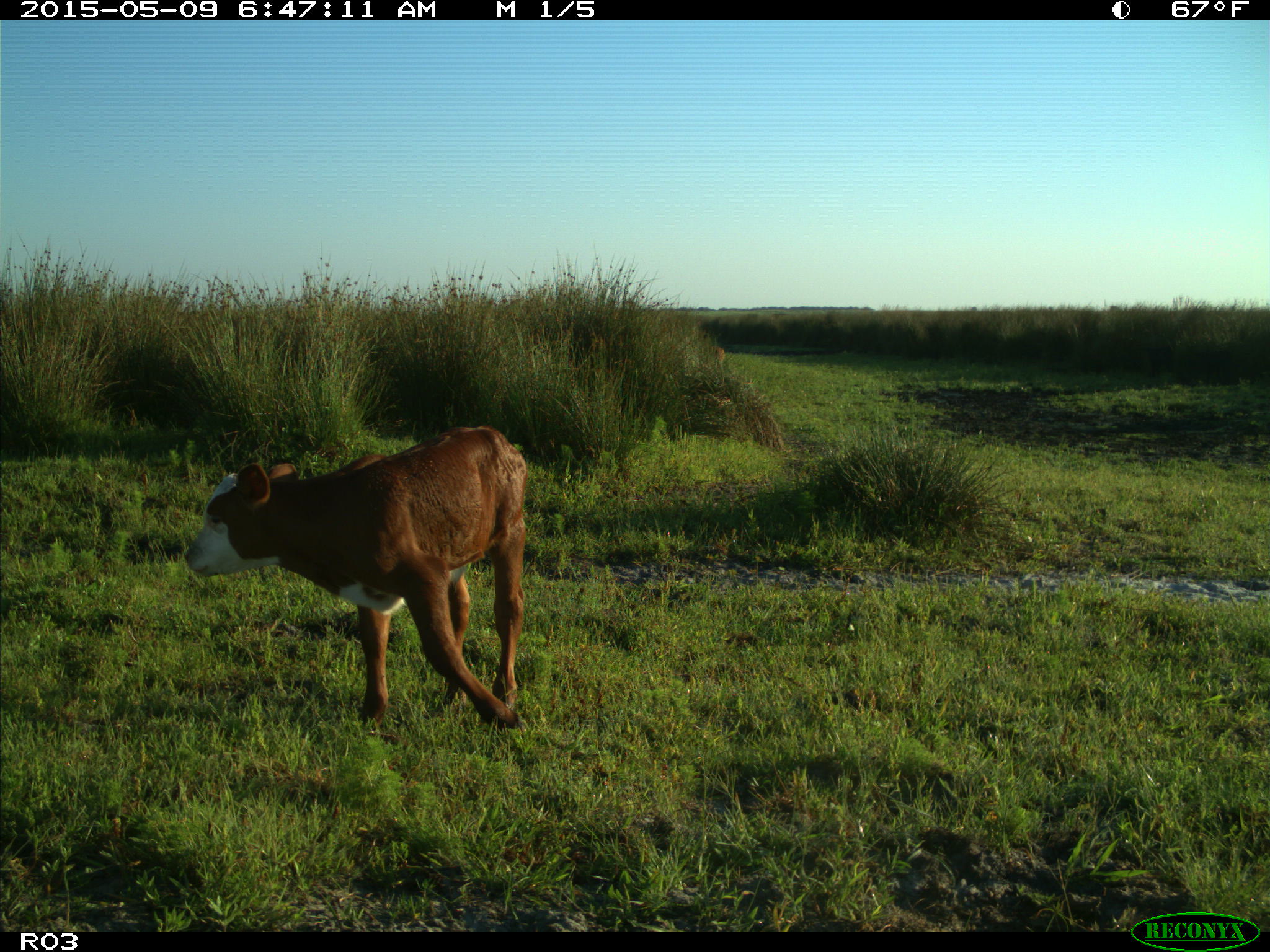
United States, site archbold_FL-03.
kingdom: Animalia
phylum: Chordata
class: Mammalia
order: Artiodactyla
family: Bovidae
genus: Bos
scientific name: Bos taurus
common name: domestic cow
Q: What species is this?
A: Bos taurus (domestic cow).